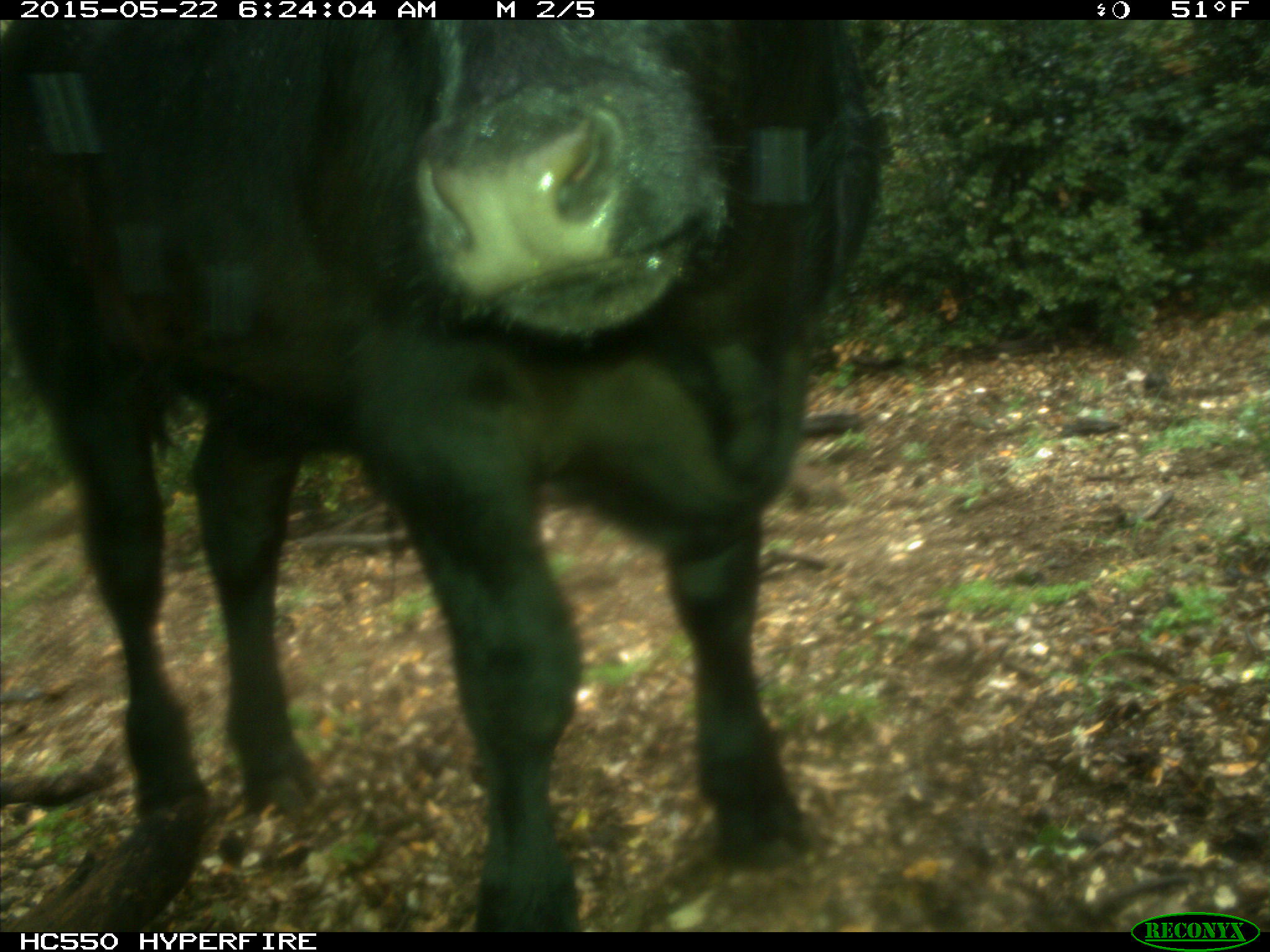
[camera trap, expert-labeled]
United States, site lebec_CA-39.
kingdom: Animalia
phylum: Chordata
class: Mammalia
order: Artiodactyla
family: Bovidae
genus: Bos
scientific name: Bos taurus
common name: domestic cow